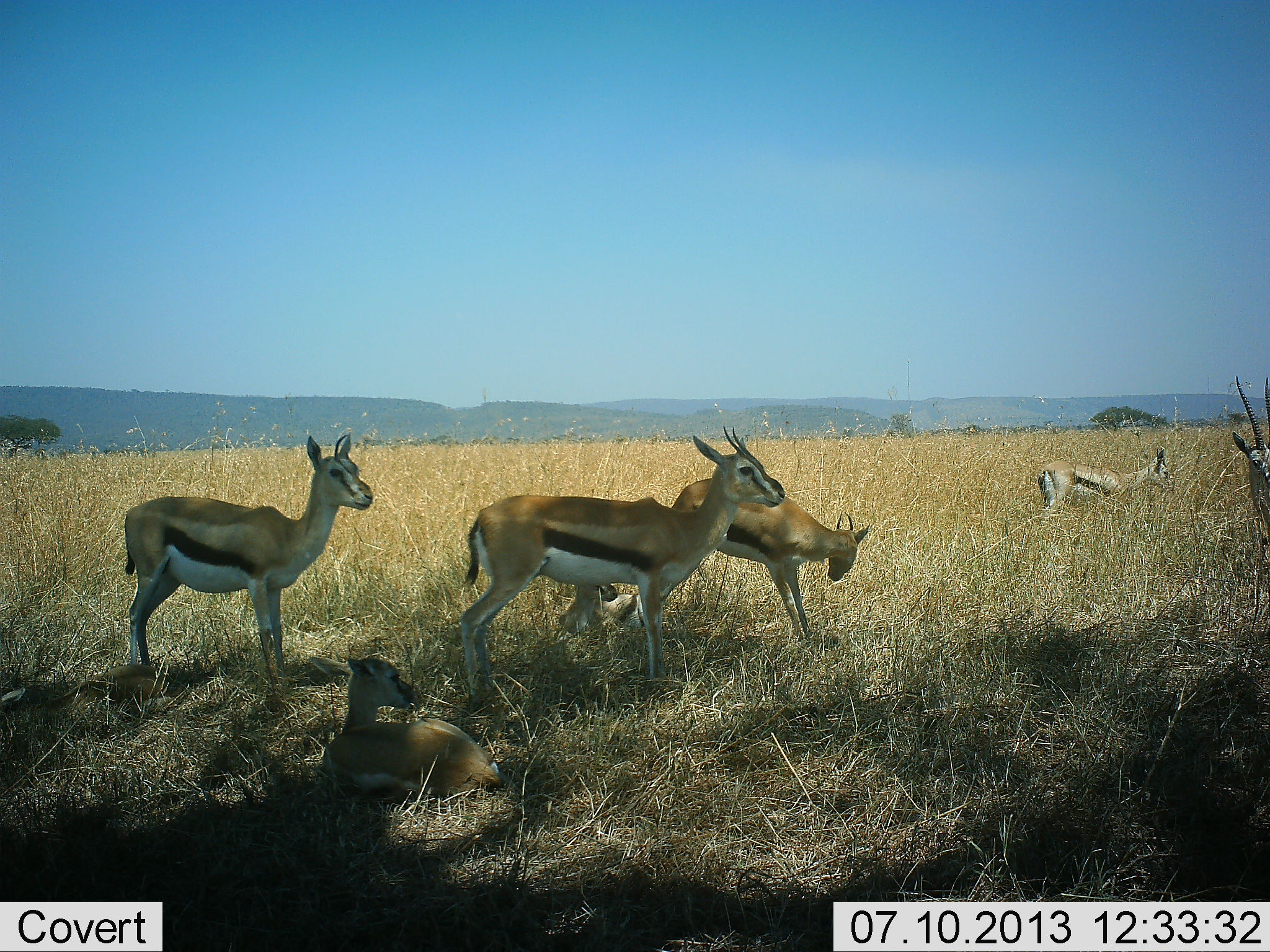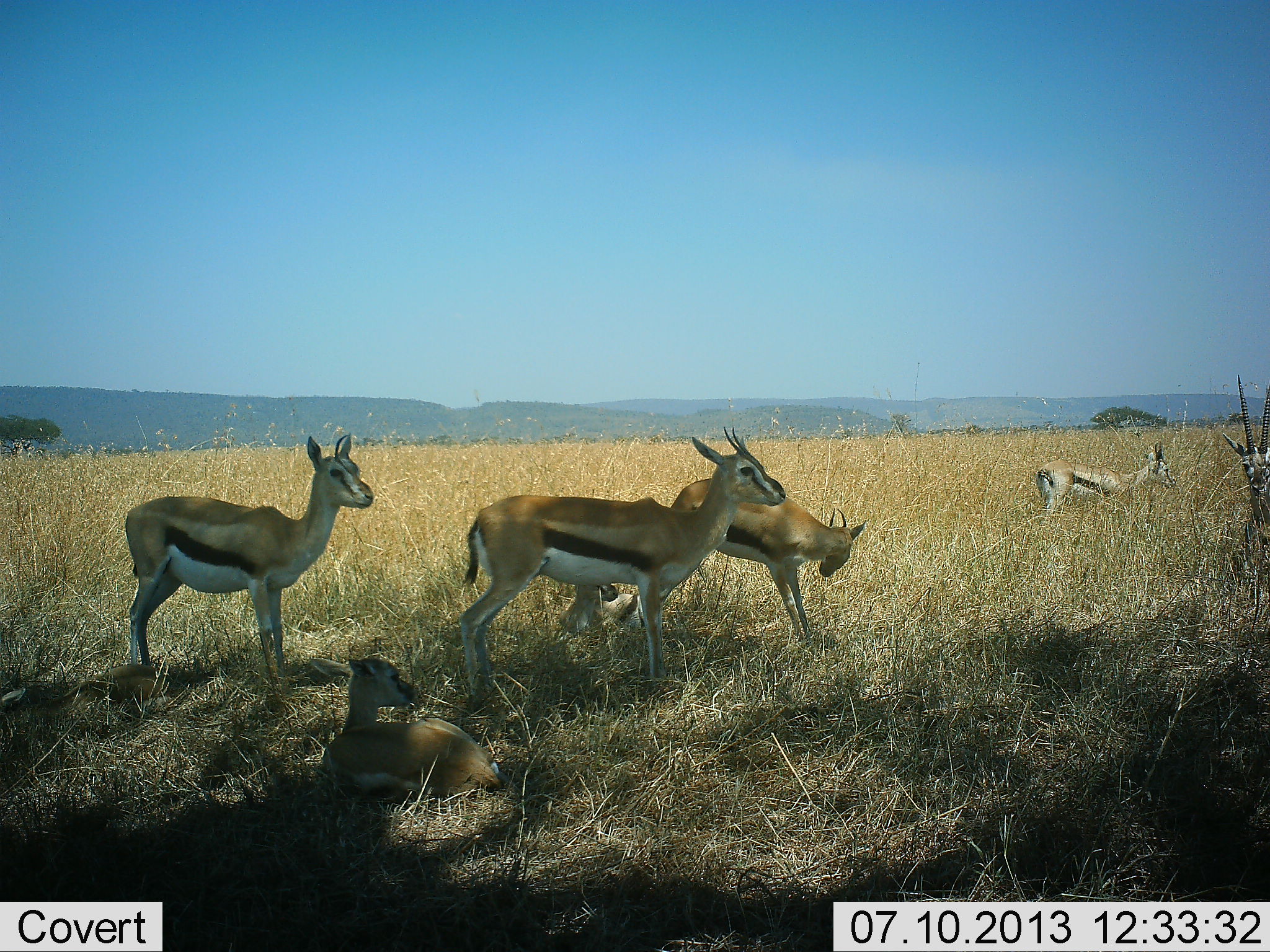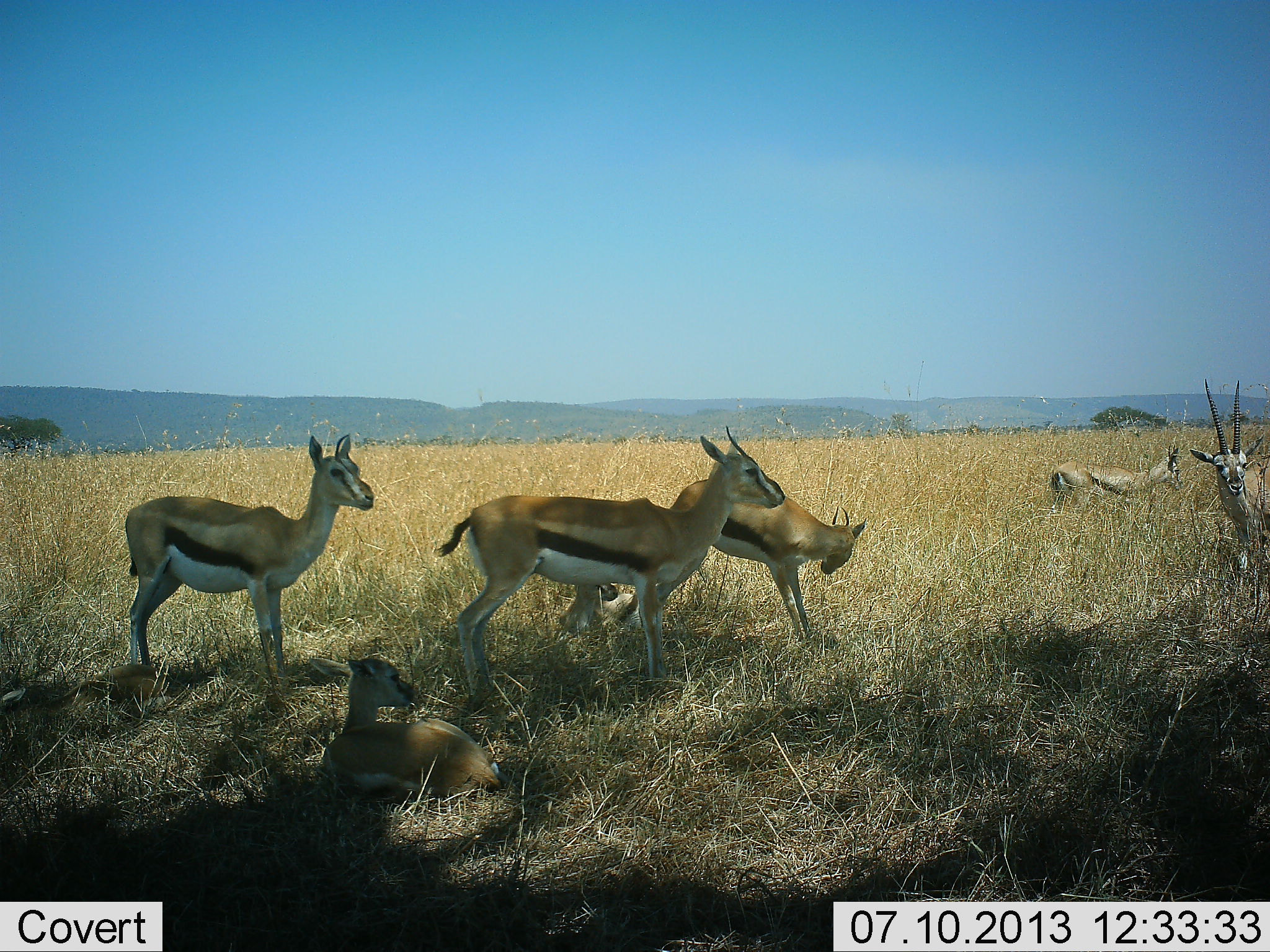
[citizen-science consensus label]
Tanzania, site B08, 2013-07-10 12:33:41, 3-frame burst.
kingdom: Animalia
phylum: Chordata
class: Mammalia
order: Artiodactyla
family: Bovidae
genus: Eudorcas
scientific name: Eudorcas thomsonii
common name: thomson's gazelle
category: gazellethomsons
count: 6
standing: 94%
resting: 83%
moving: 11%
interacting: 3%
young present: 46%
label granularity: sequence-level